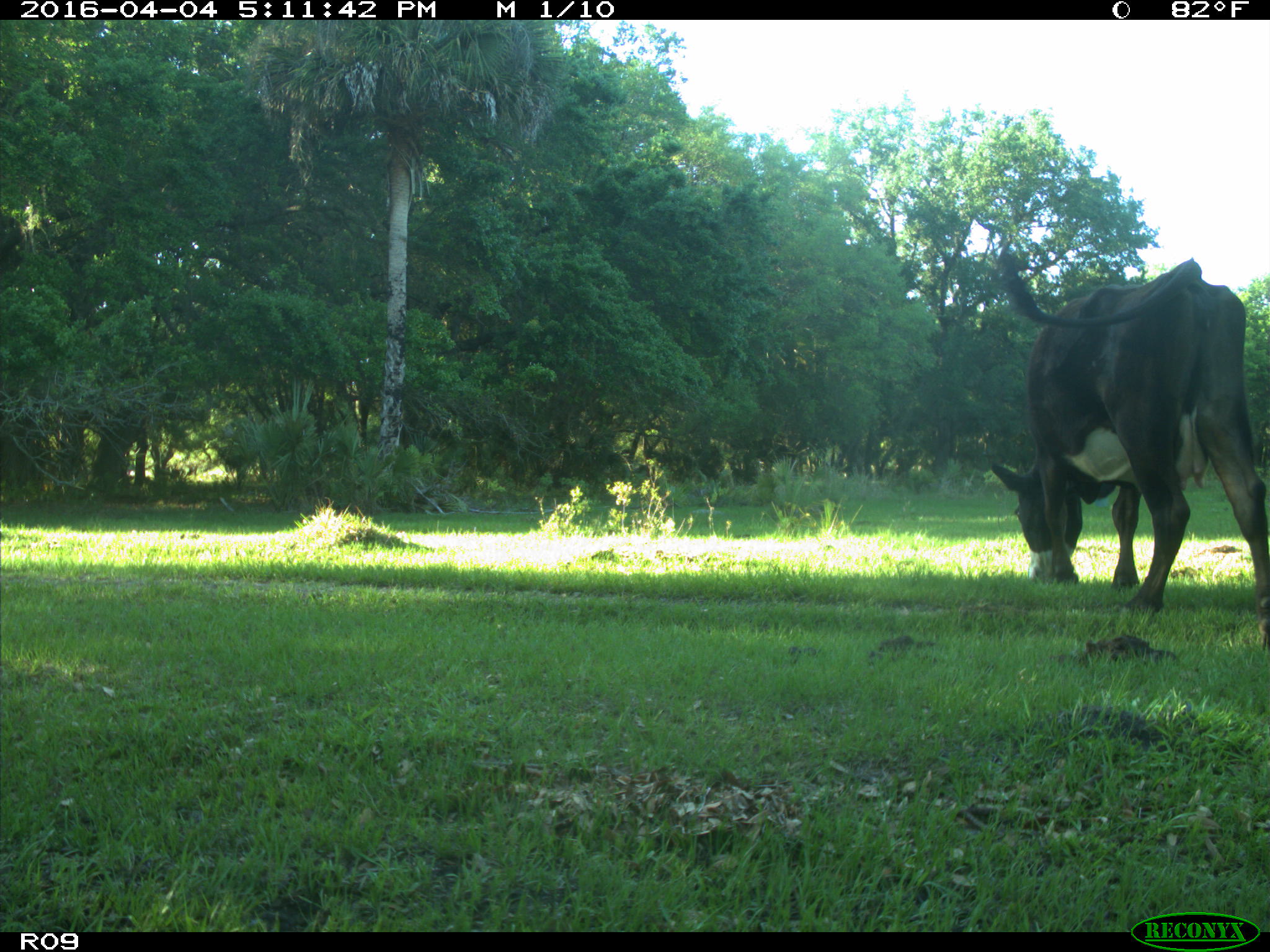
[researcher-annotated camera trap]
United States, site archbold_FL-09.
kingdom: Animalia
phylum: Chordata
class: Mammalia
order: Artiodactyla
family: Bovidae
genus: Bos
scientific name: Bos taurus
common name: domestic cow